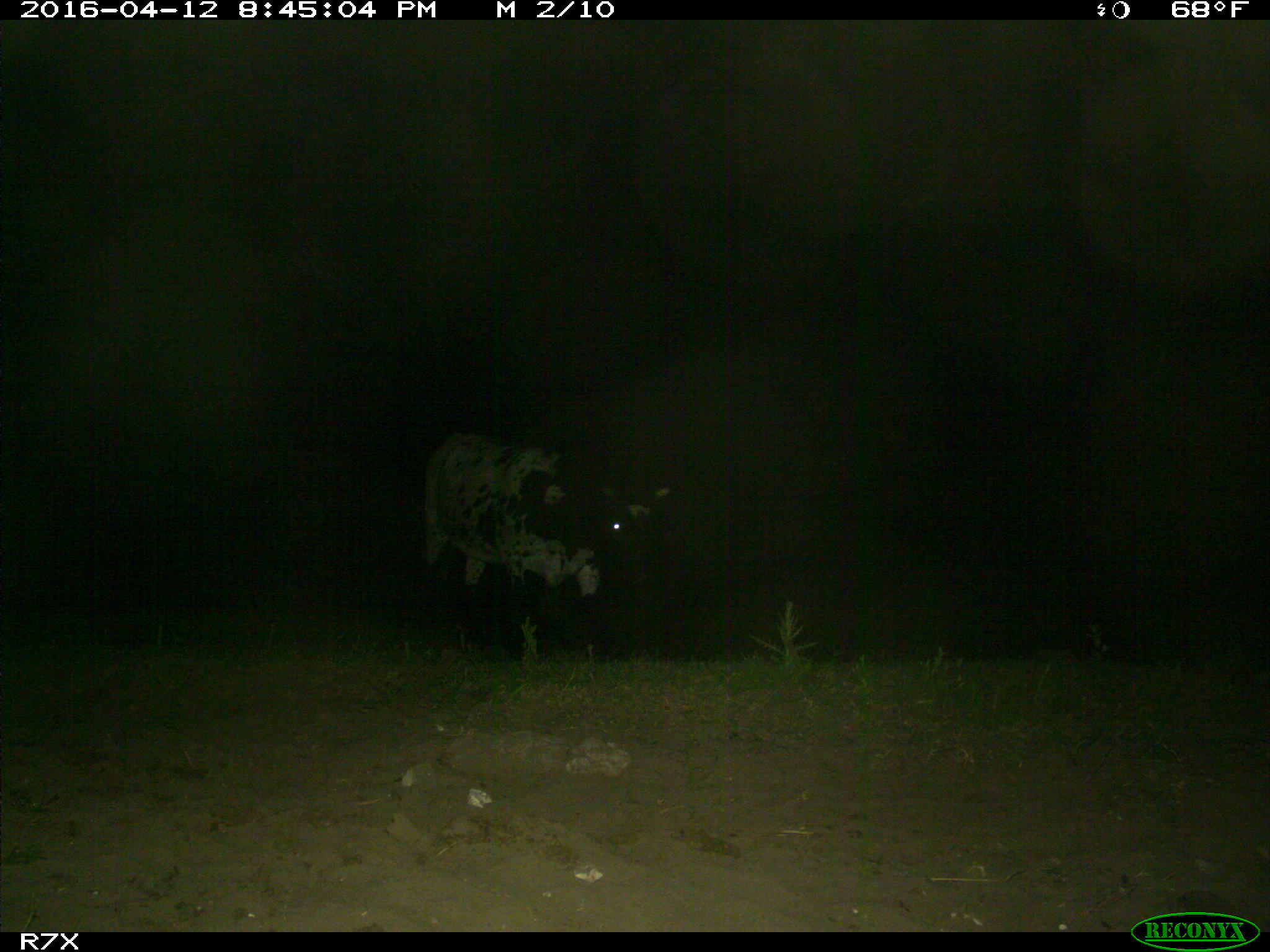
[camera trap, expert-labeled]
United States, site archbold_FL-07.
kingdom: Animalia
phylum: Chordata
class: Mammalia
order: Artiodactyla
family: Bovidae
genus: Bos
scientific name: Bos taurus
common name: domestic cow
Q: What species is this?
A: Bos taurus (domestic cow).